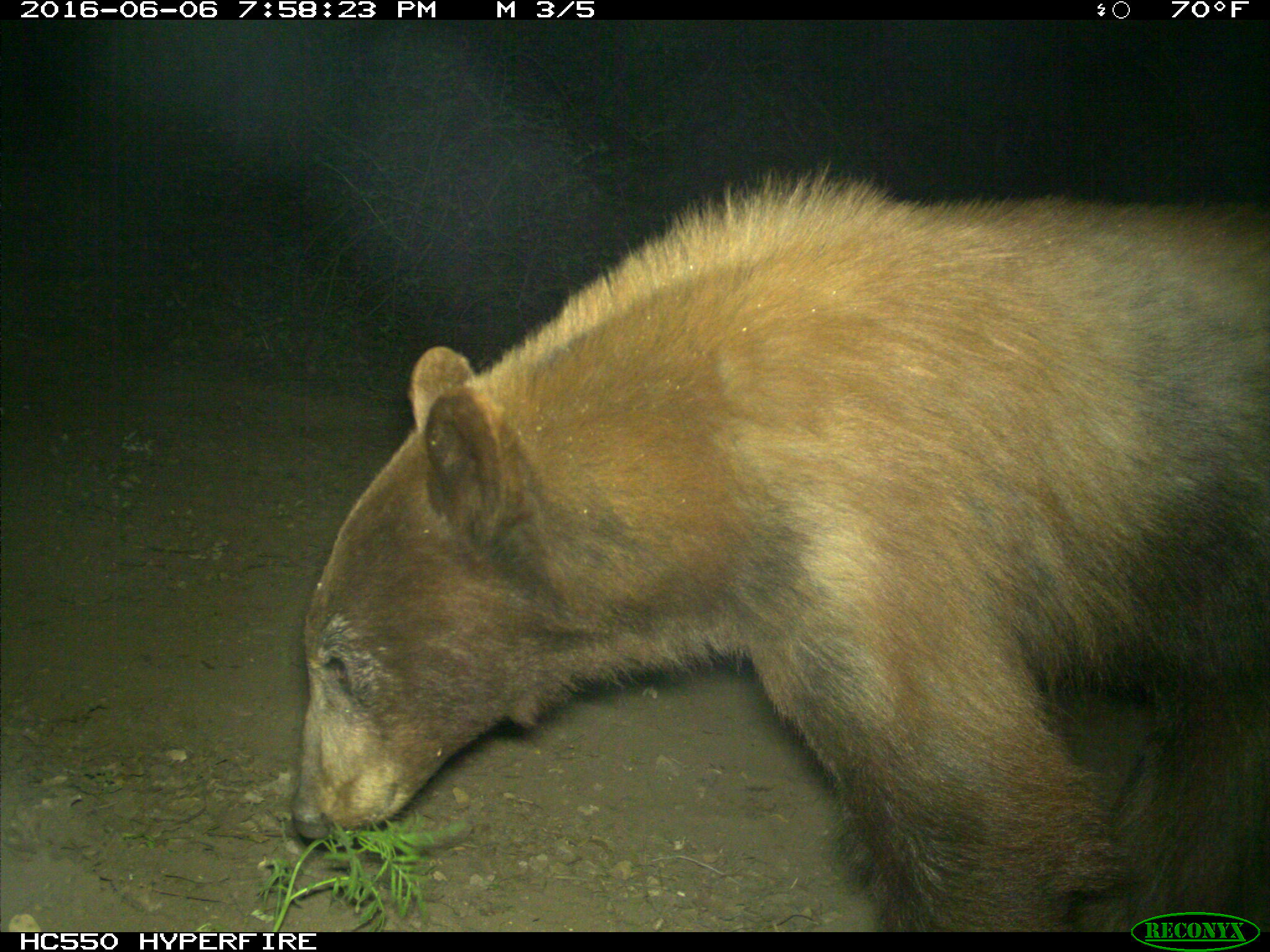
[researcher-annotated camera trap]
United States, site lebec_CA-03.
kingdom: Animalia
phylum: Chordata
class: Mammalia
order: Carnivora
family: Ursidae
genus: Ursus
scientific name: Ursus americanus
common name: american black bear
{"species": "Ursus americanus (american black bear)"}